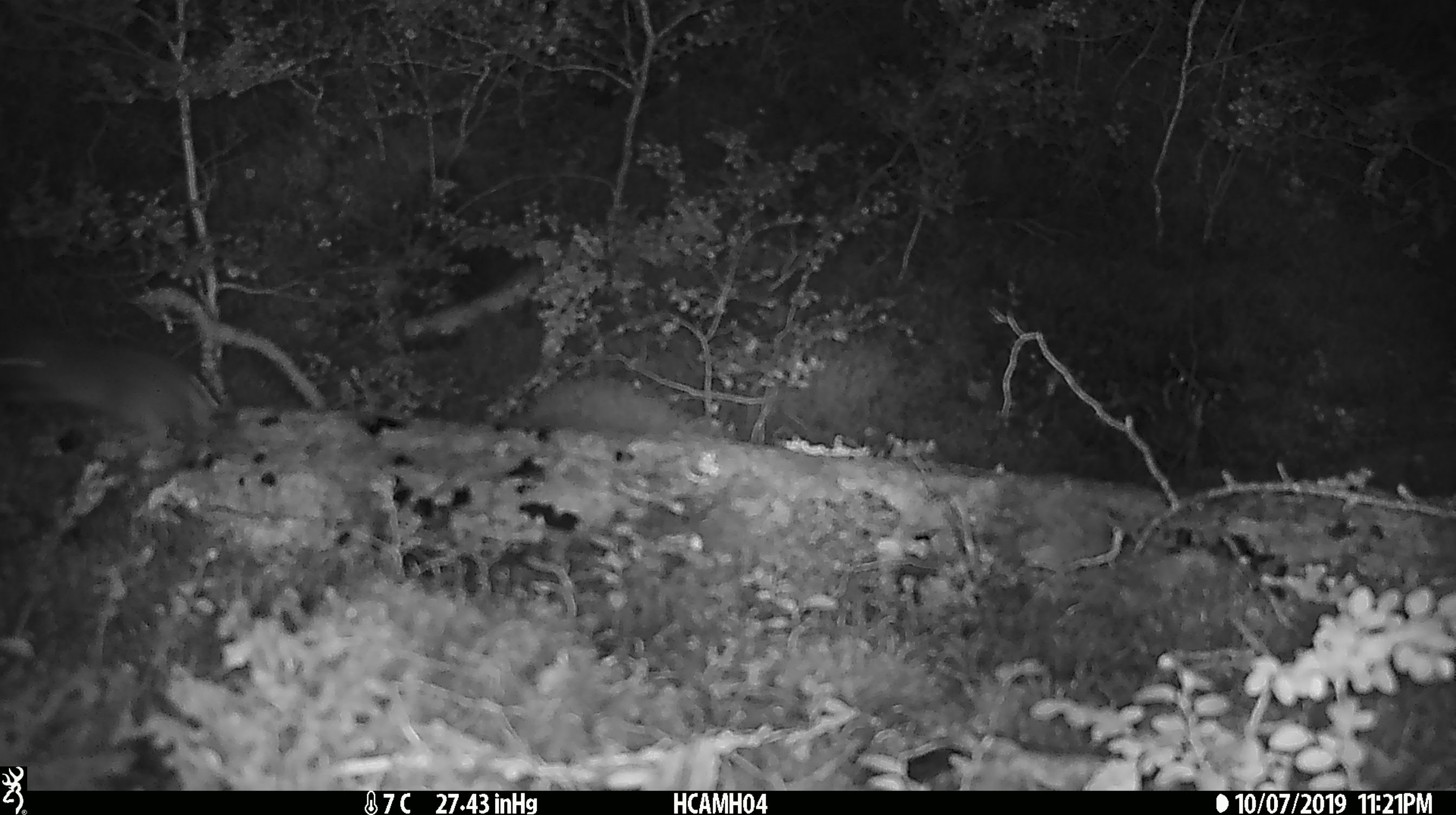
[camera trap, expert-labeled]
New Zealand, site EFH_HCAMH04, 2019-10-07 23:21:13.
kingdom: Animalia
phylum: Chordata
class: Mammalia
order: Rodentia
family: Muridae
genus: Mus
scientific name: Mus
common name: mouse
Mouse (Mus).